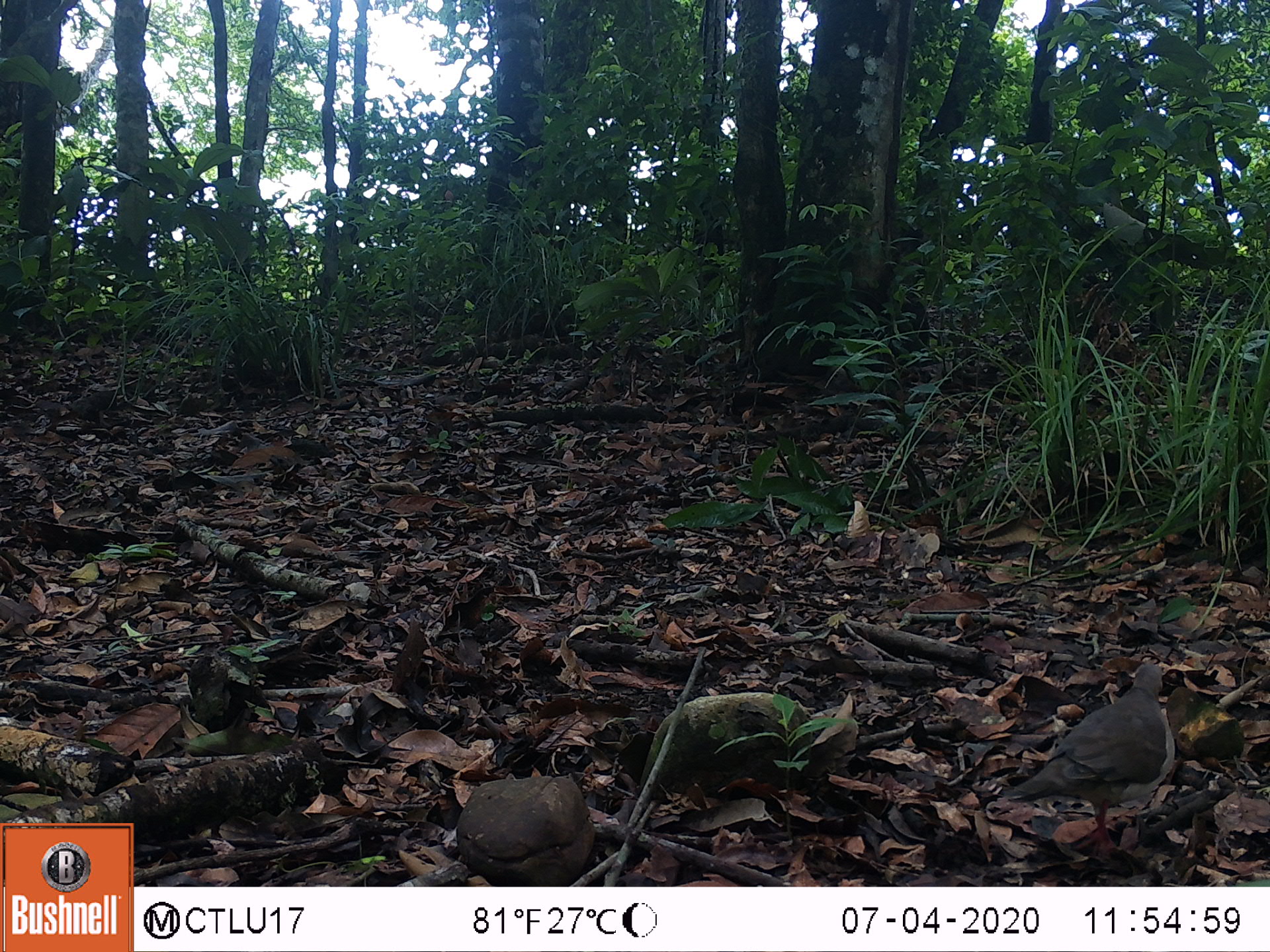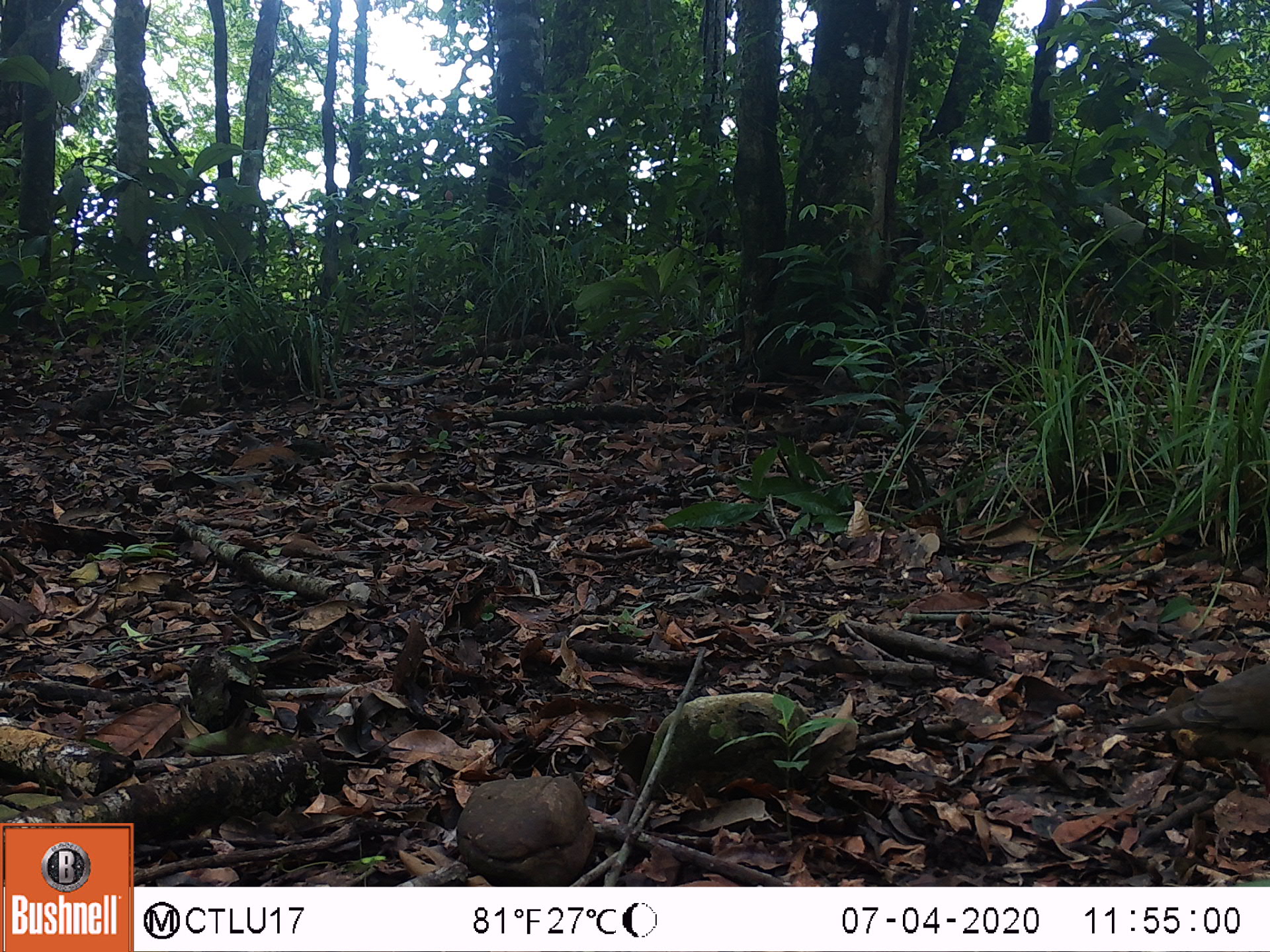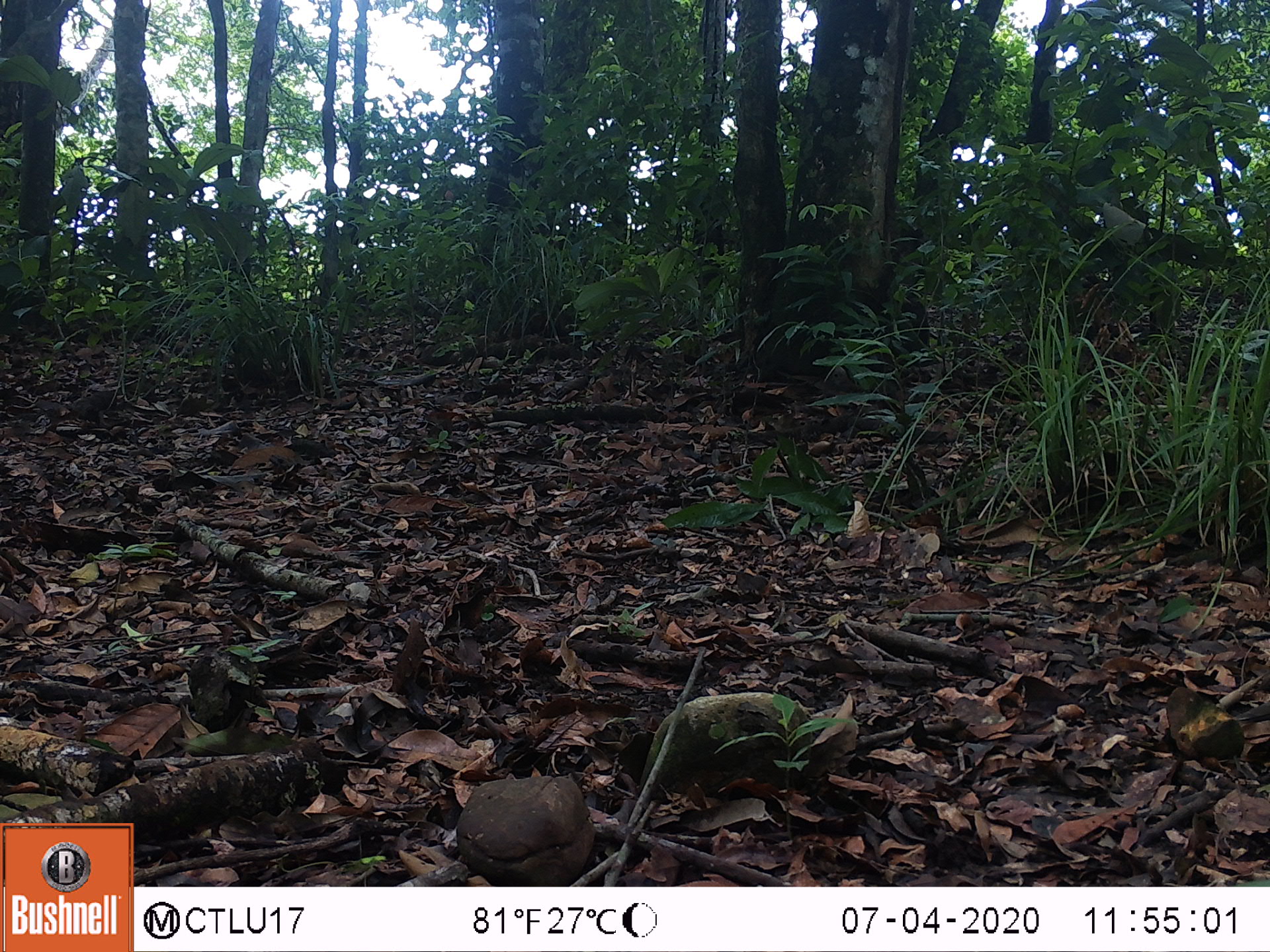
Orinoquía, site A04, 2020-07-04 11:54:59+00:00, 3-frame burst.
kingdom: Animalia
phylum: Chordata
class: Aves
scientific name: Aves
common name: bird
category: unknown bird